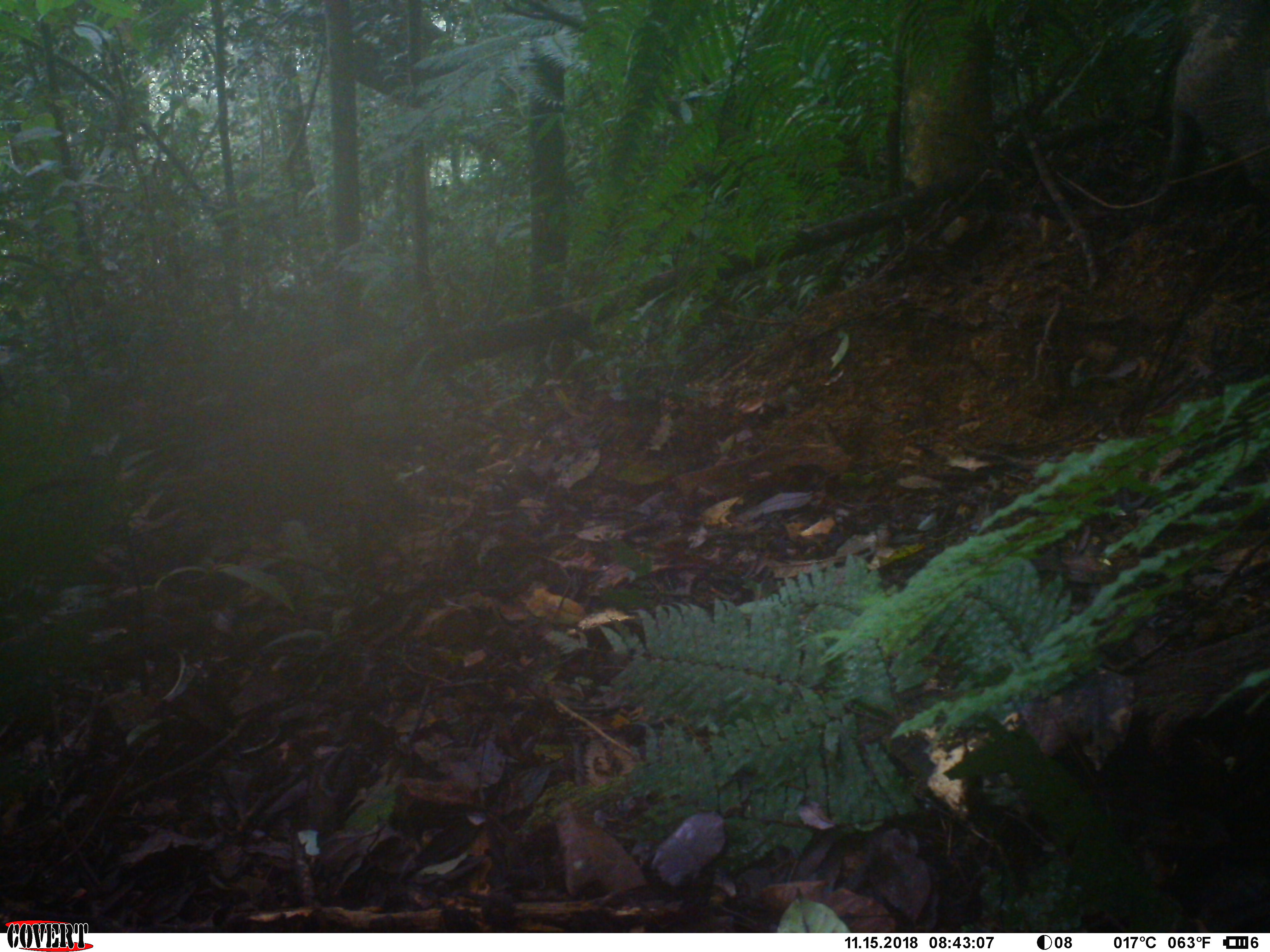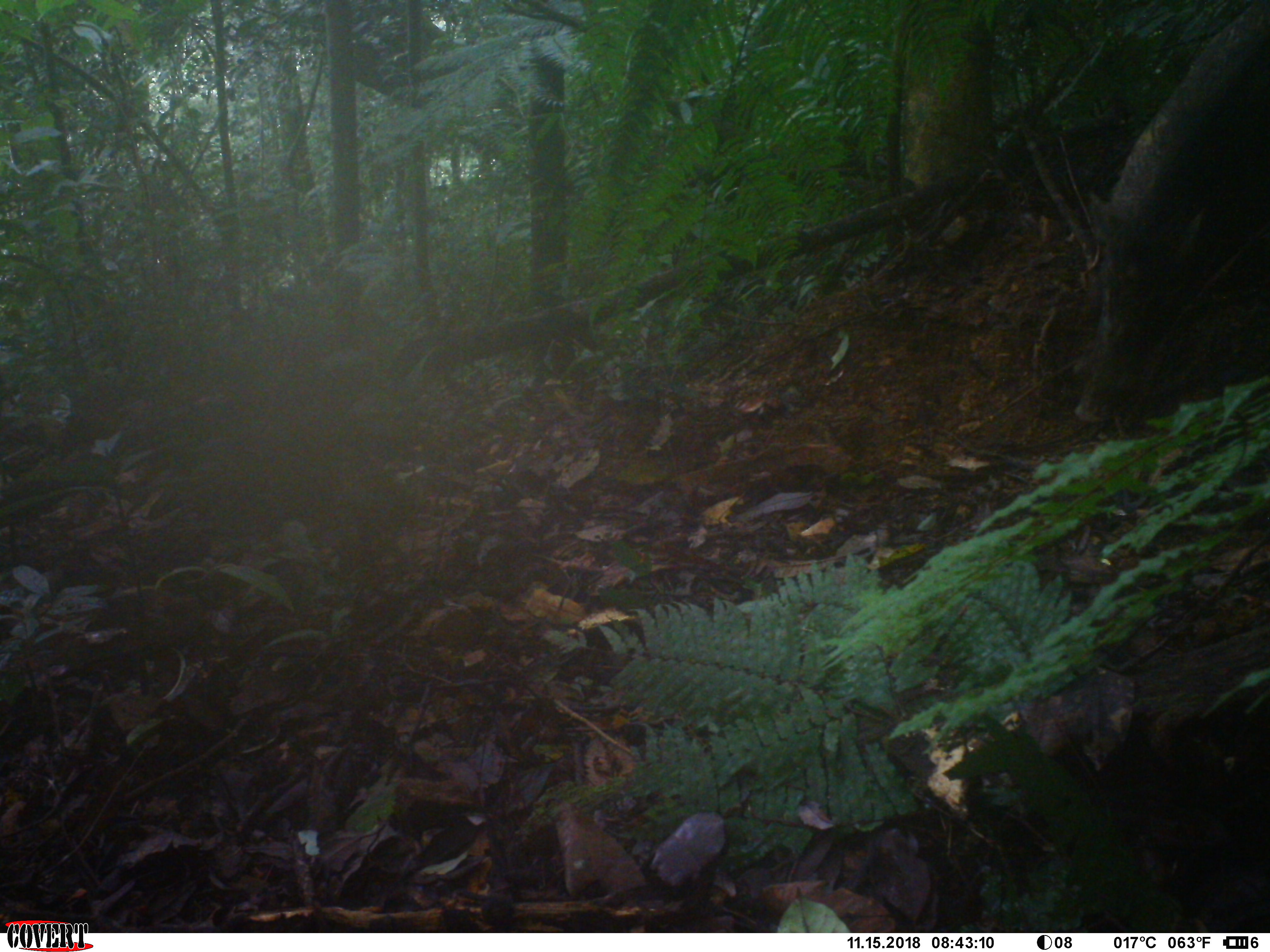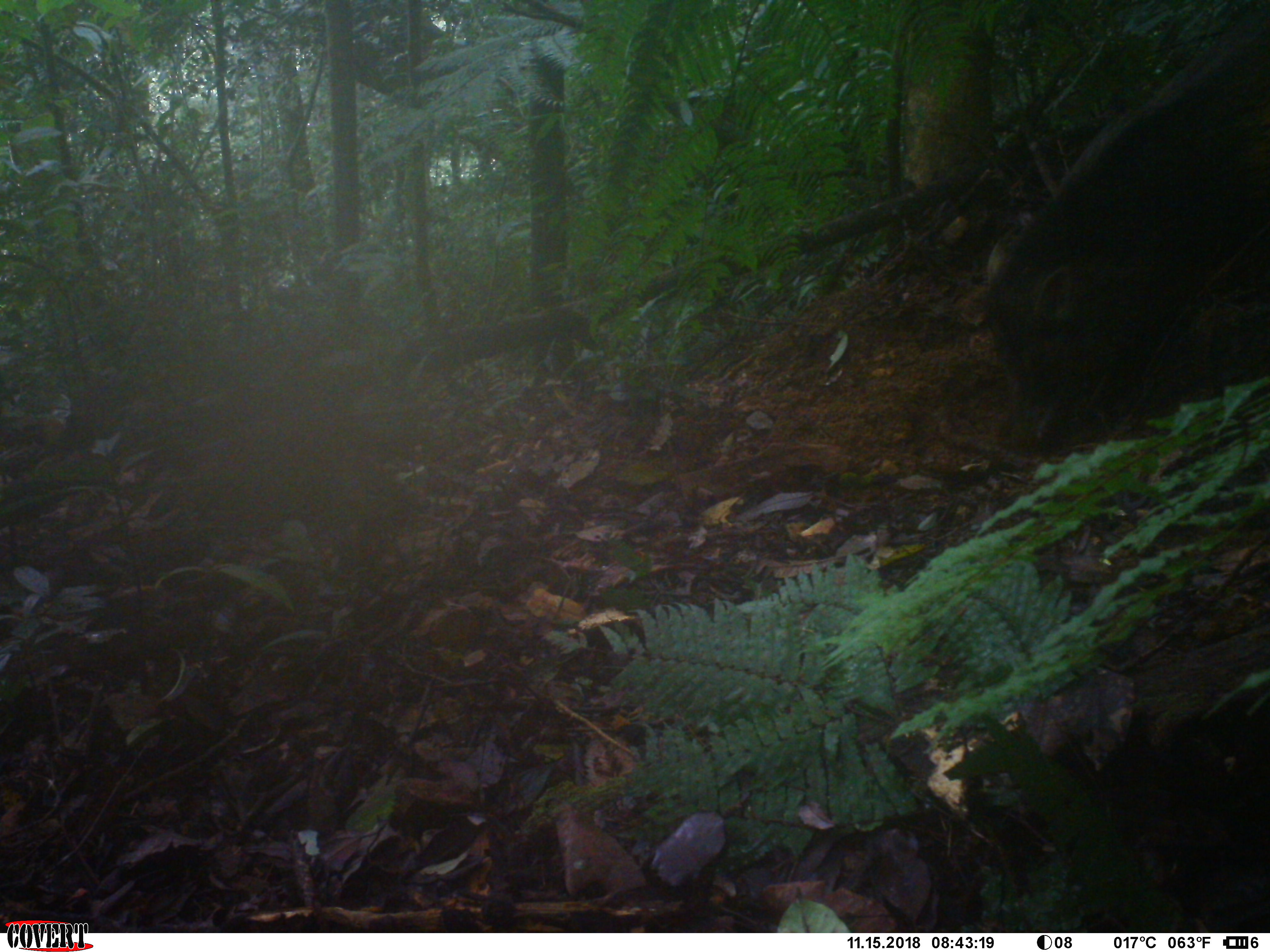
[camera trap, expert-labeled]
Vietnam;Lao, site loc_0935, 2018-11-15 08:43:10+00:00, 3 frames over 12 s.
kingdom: Animalia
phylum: Chordata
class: Mammalia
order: Artiodactyla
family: Suidae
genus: Sus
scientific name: Sus scrofa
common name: eurasian wild pig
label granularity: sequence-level